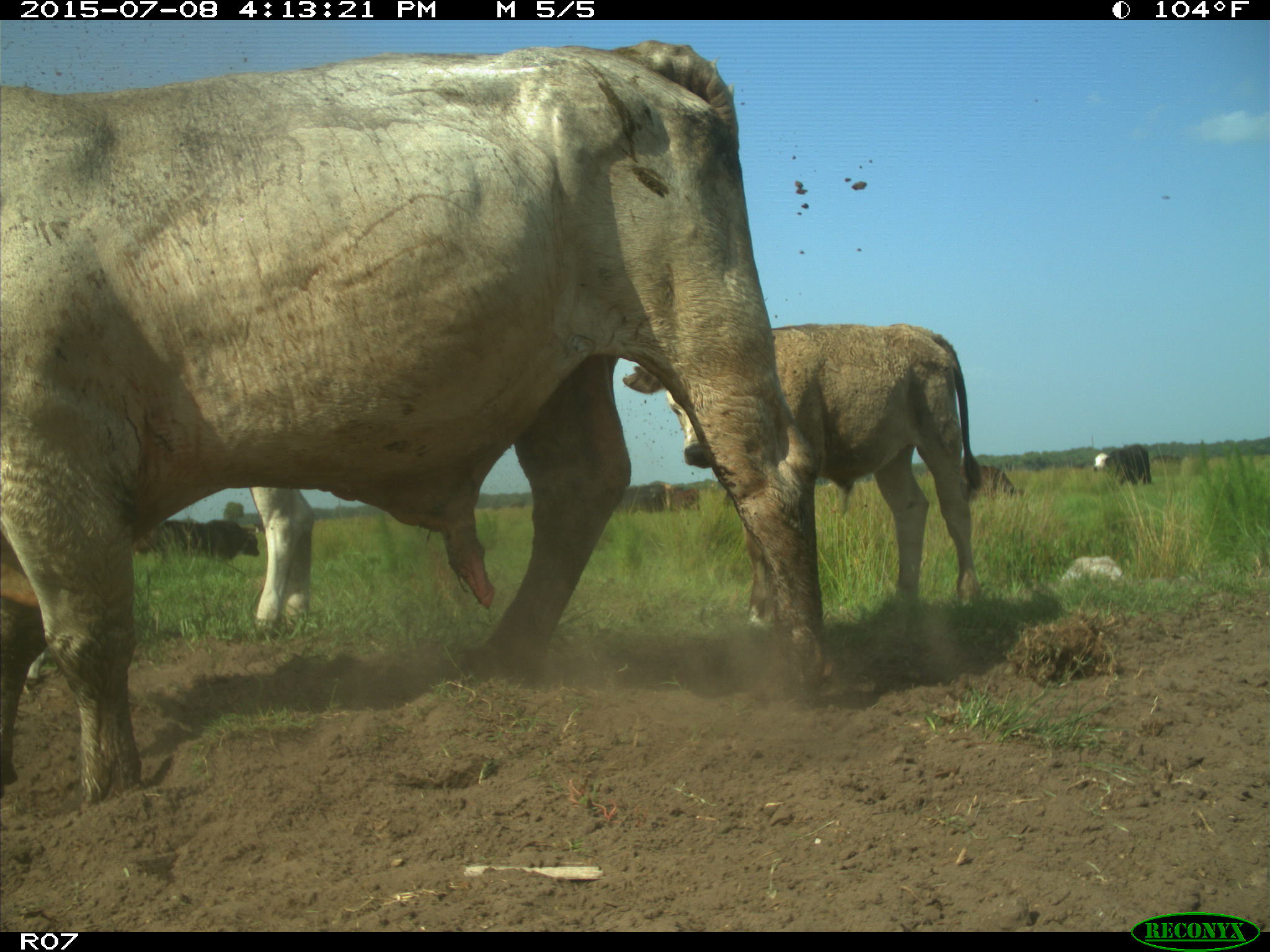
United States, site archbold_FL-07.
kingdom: Animalia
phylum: Chordata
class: Mammalia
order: Artiodactyla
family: Bovidae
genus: Bos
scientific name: Bos taurus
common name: domestic cow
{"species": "Bos taurus (domestic cow)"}